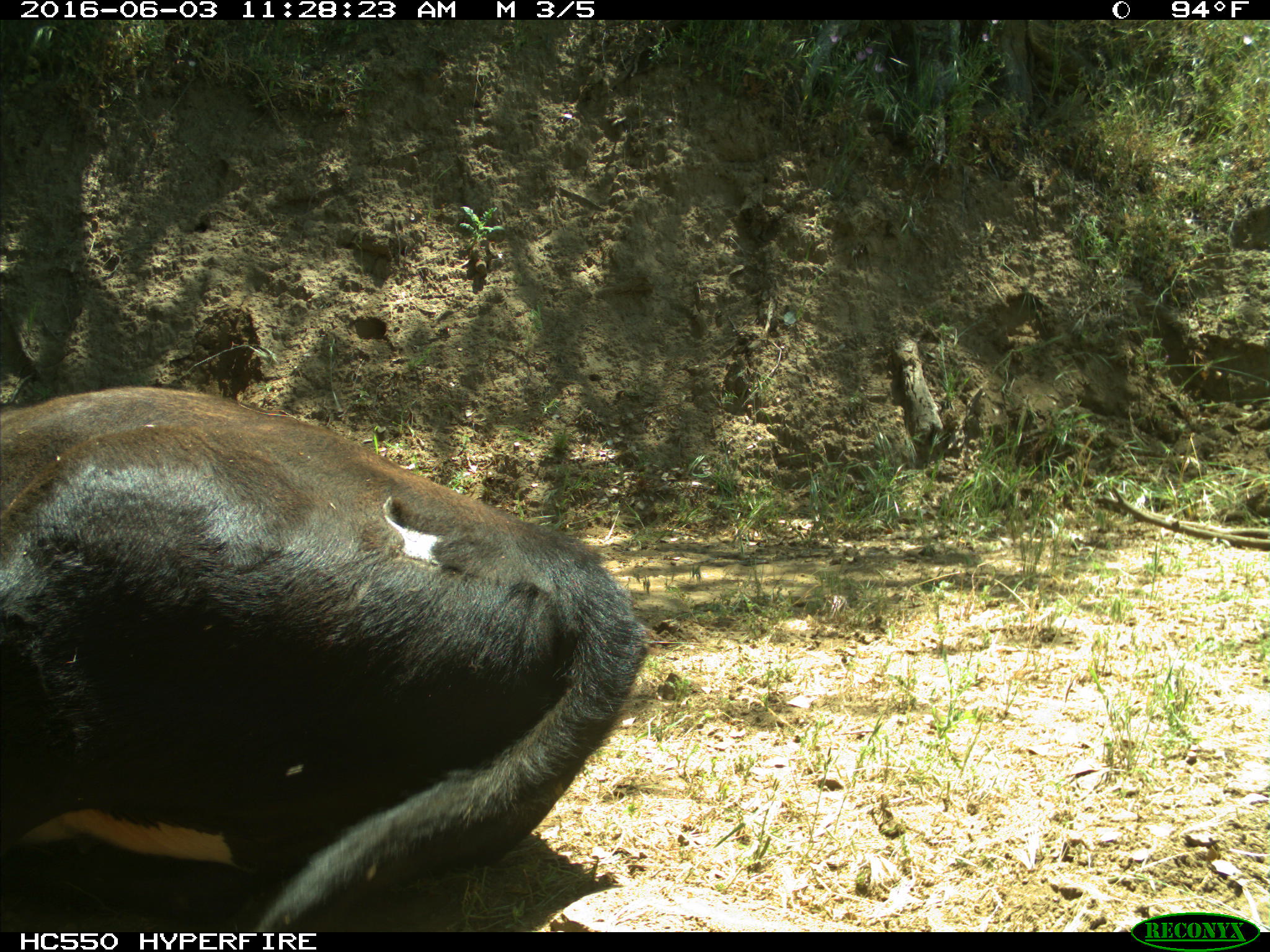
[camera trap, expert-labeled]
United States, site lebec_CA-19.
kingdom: Animalia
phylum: Chordata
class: Mammalia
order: Artiodactyla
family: Bovidae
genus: Bos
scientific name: Bos taurus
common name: domestic cow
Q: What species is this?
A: Bos taurus (domestic cow).